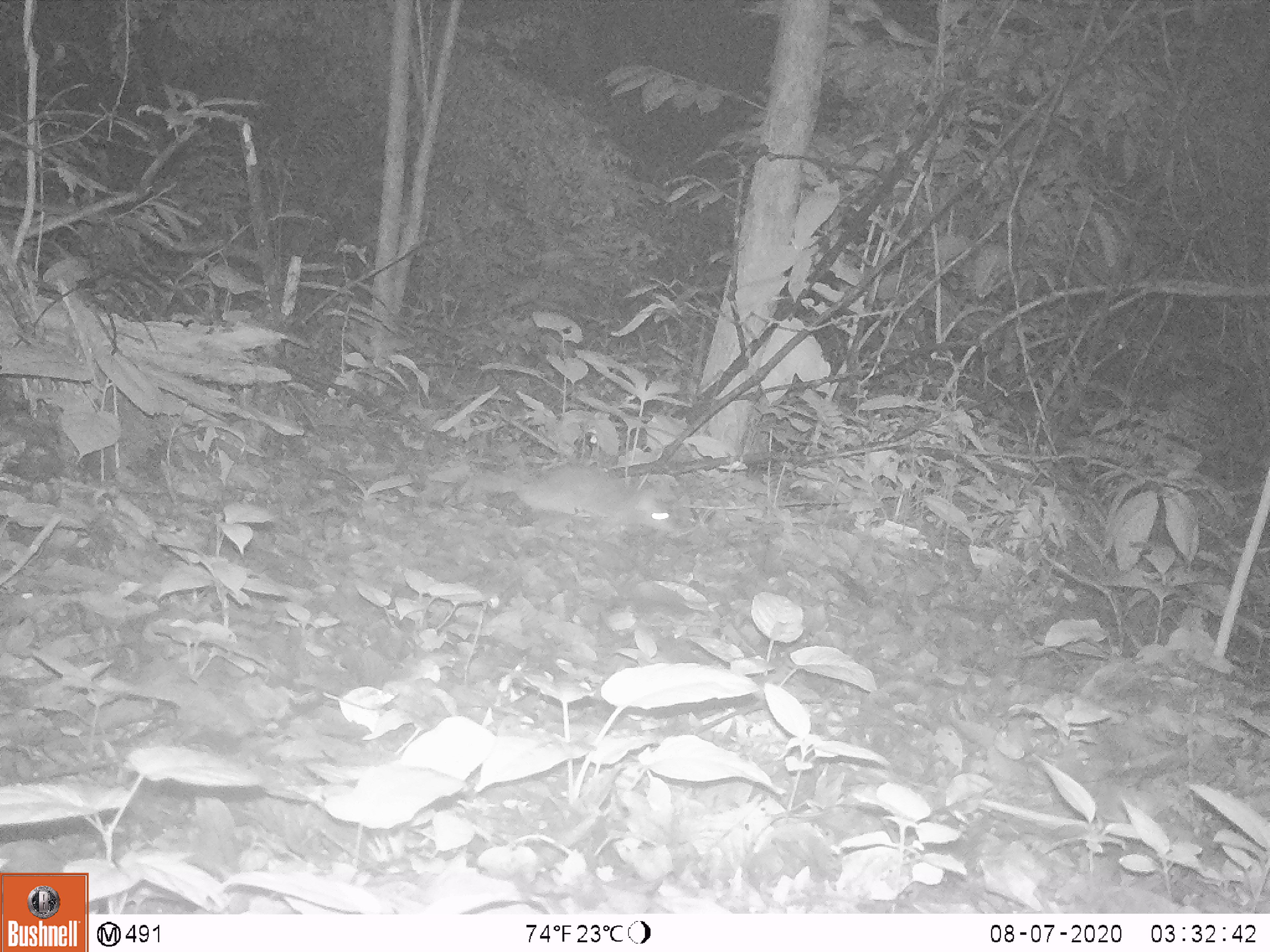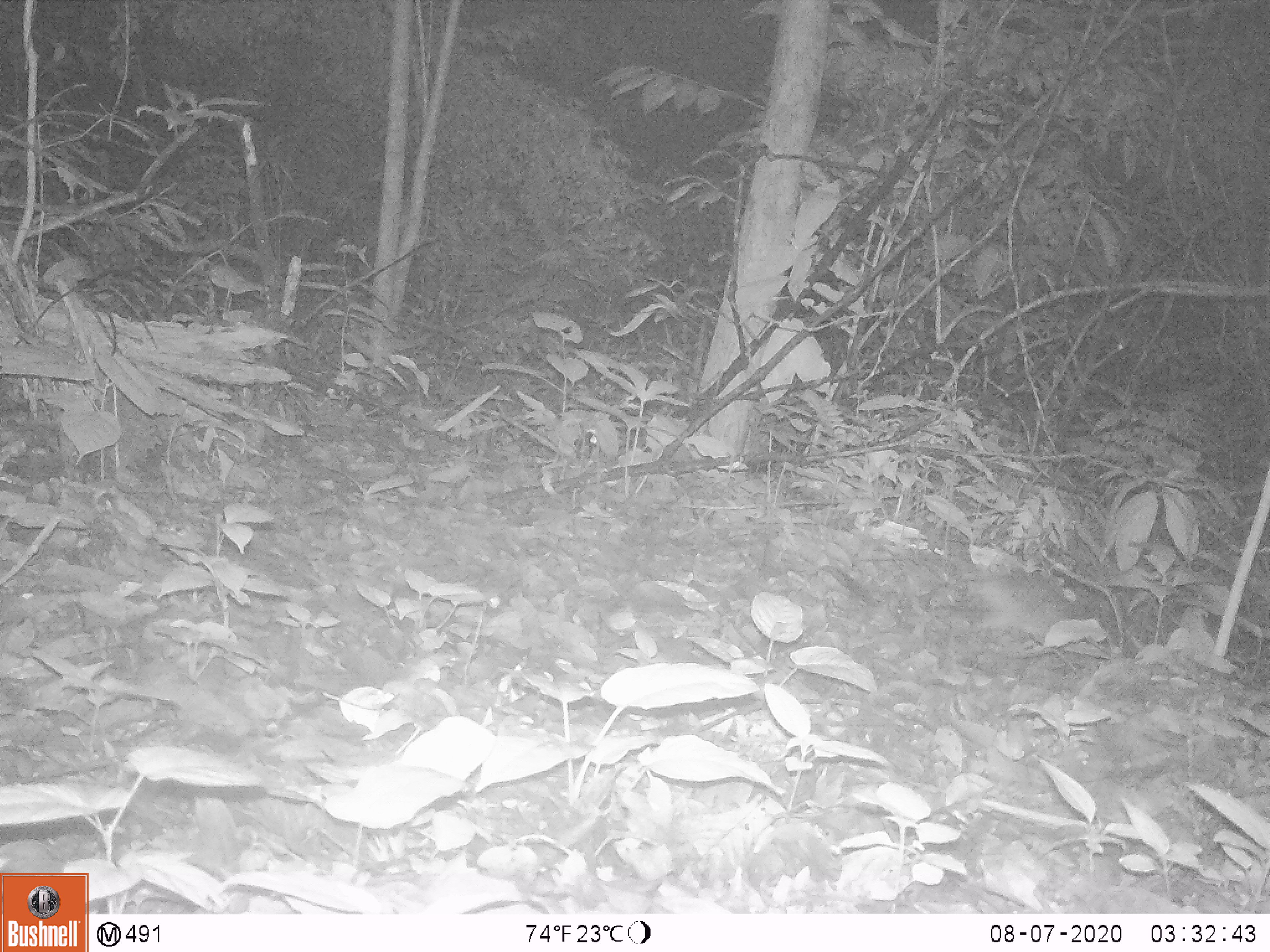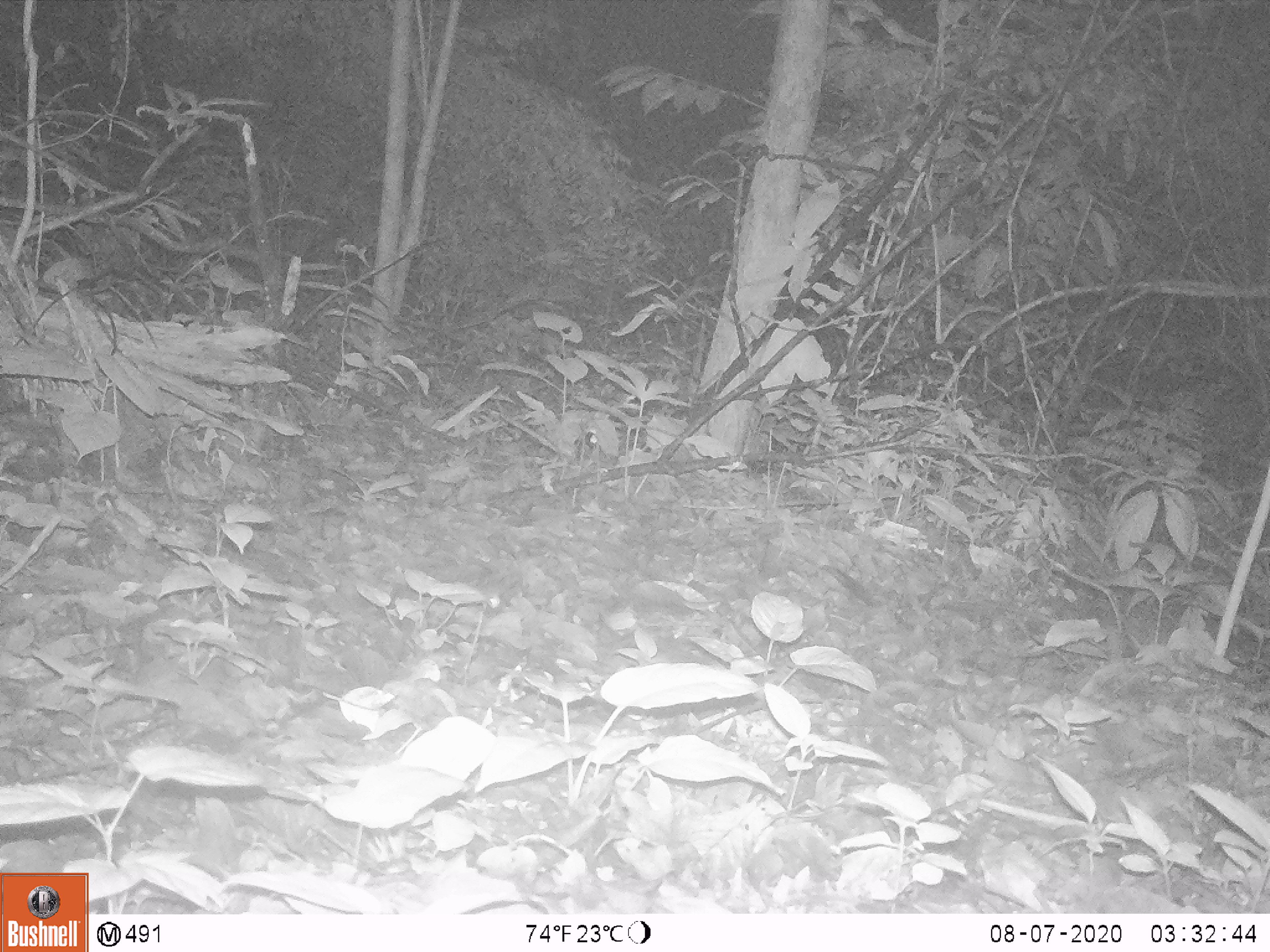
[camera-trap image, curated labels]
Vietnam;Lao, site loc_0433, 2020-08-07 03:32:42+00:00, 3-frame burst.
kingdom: Animalia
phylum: Chordata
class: Mammalia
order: Rodentia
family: Muridae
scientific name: Muridae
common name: old-world mice and rats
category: unidentified murid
Unidentified murid (old-world mice and rats) (Muridae). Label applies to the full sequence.